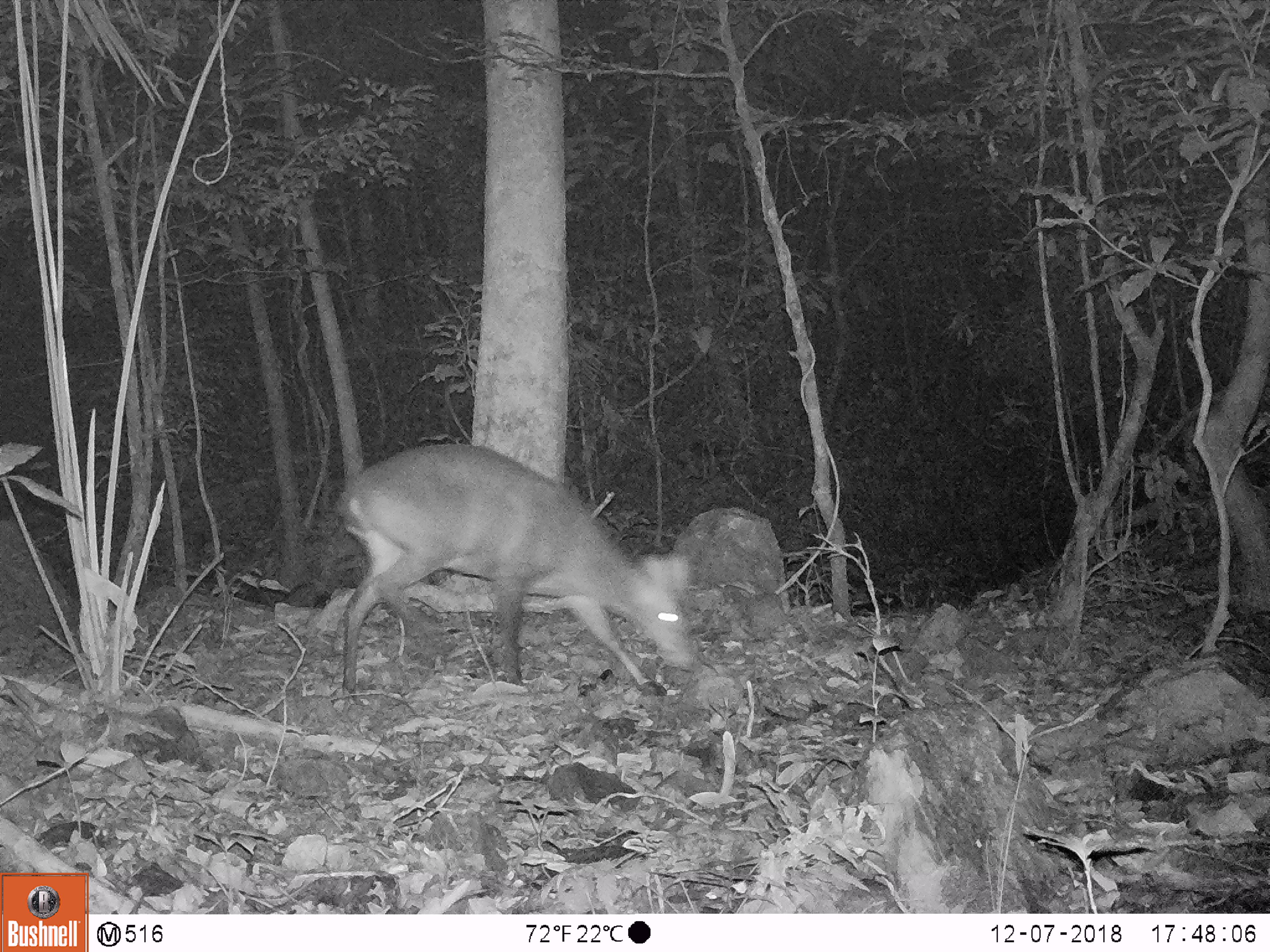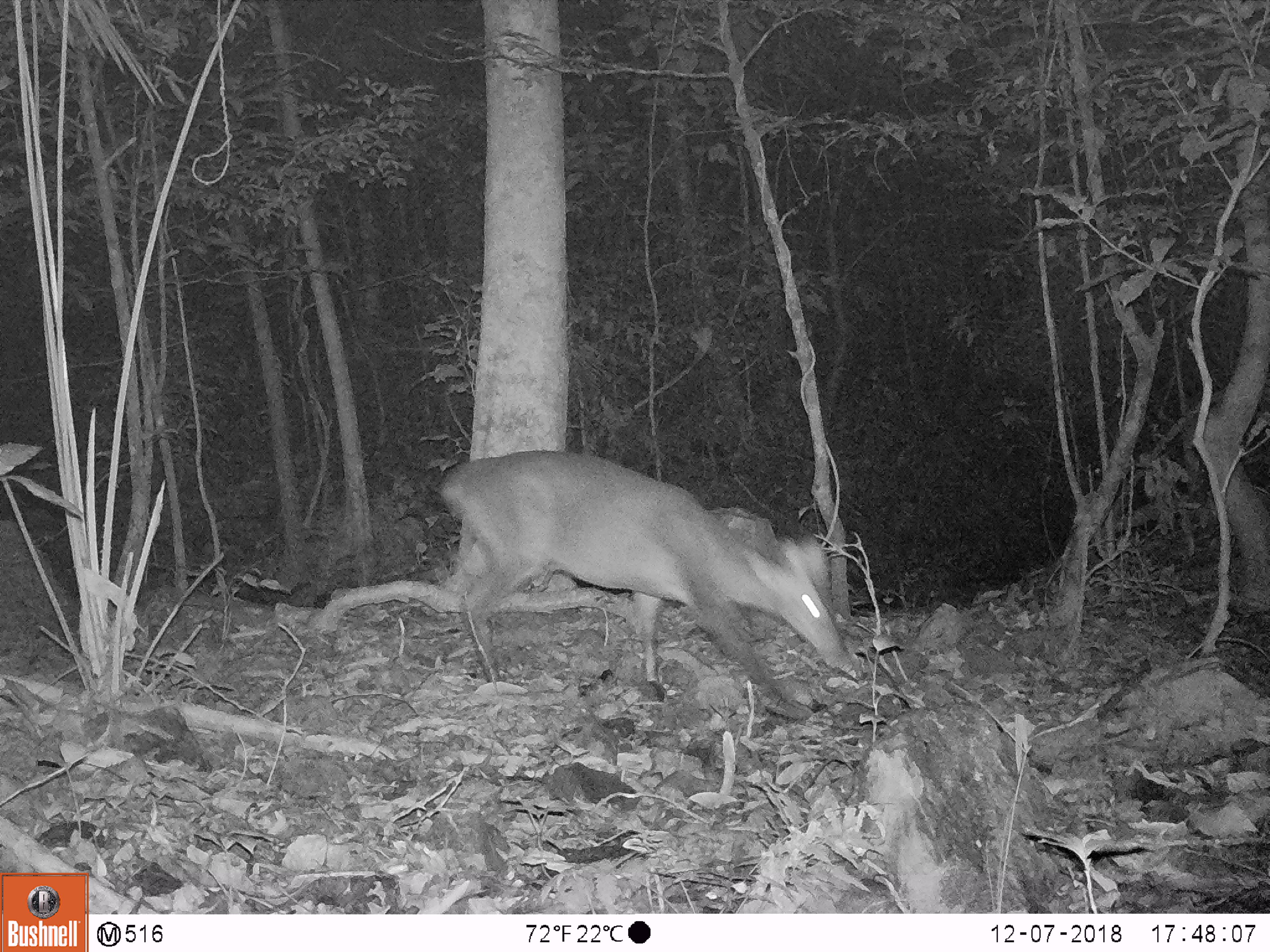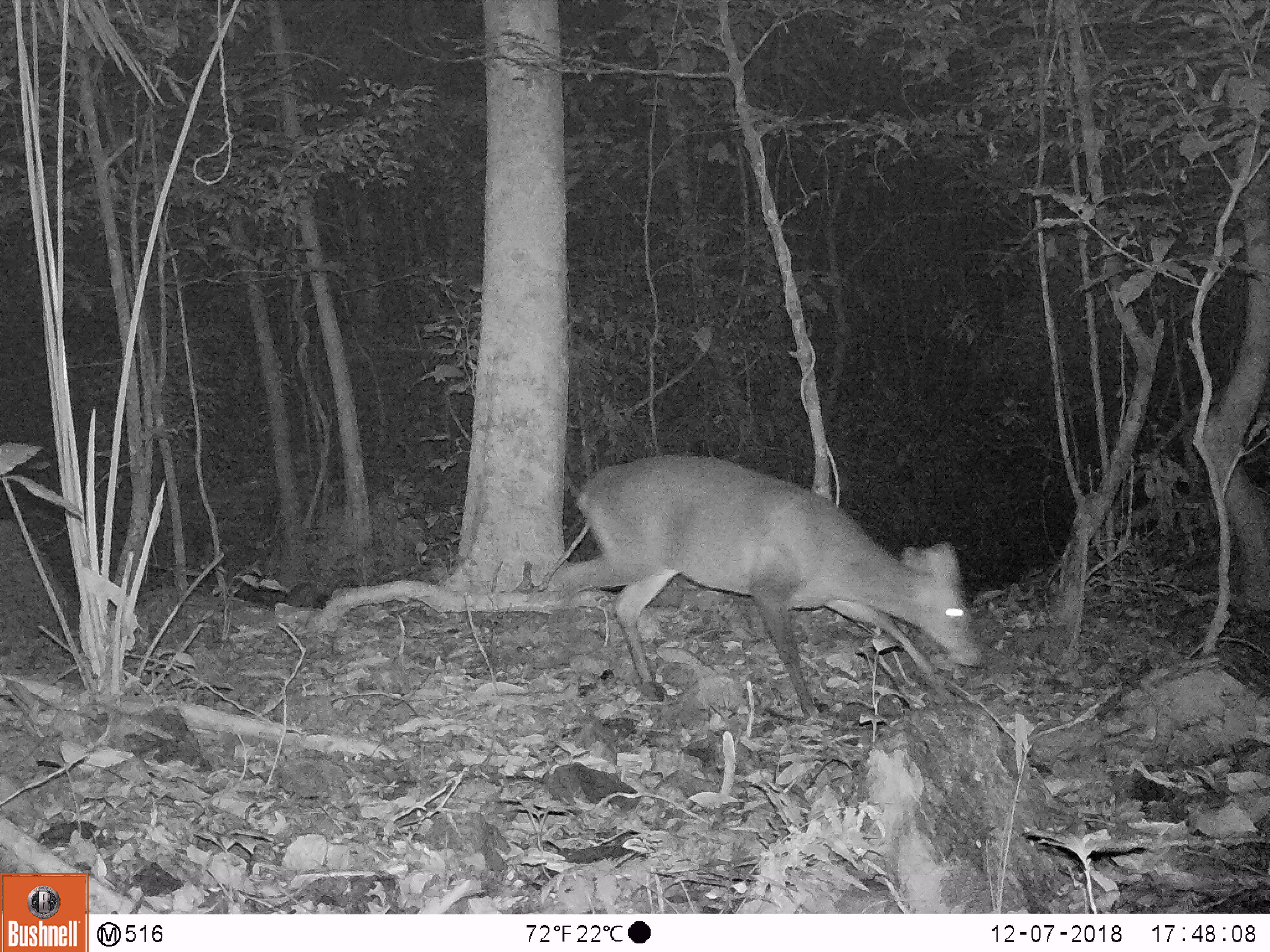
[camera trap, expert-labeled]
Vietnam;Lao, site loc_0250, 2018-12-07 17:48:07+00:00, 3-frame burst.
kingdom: Animalia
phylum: Chordata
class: Mammalia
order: Artiodactyla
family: Cervidae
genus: Muntiacus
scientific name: Muntiacus vuquangensis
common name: large-antlered muntjac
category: large antlered muntjac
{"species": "large antlered muntjac (large-antlered muntjac) (Muntiacus vuquangensis)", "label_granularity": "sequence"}